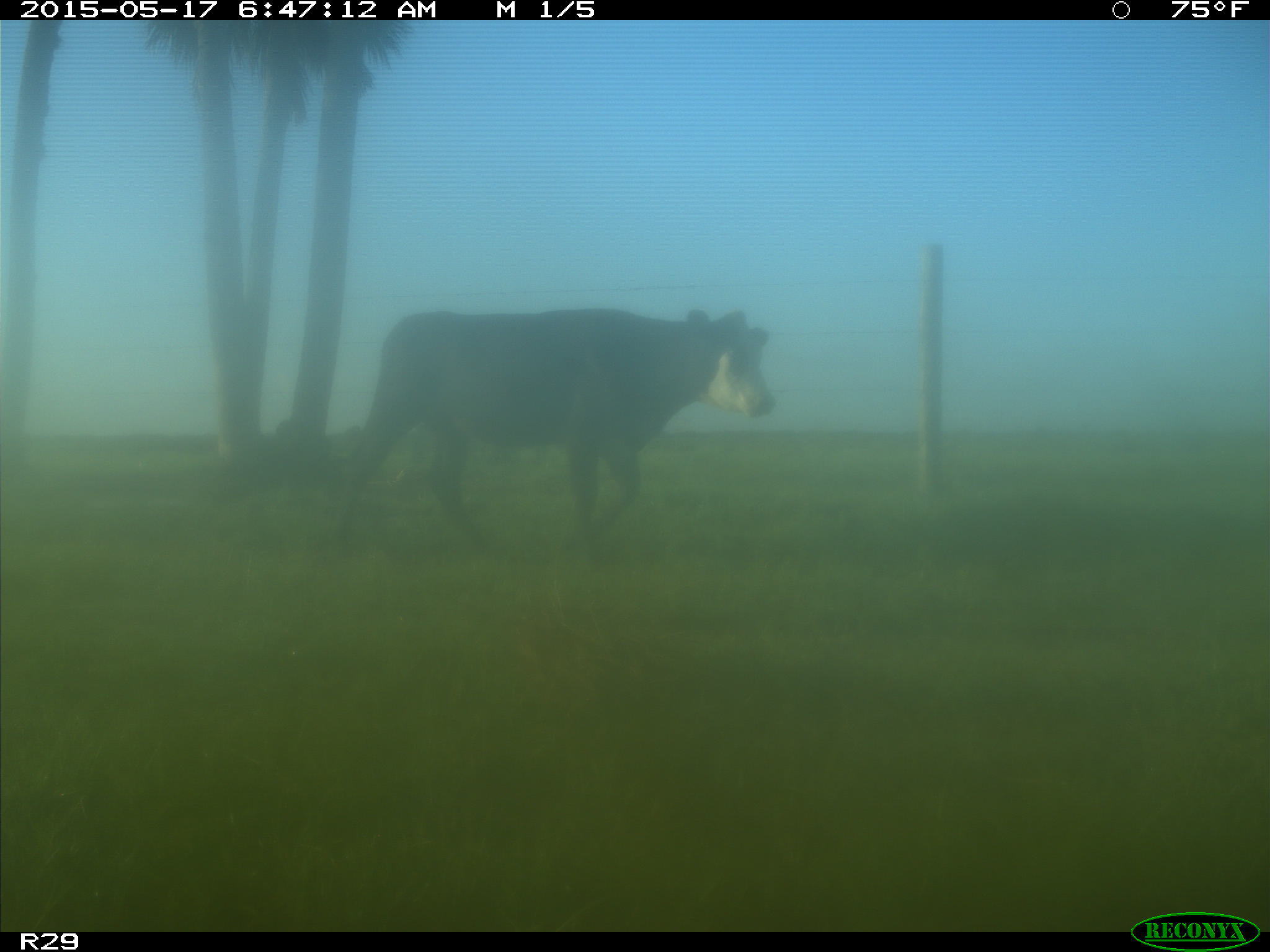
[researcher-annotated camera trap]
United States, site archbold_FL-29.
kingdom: Animalia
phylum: Chordata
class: Mammalia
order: Artiodactyla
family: Bovidae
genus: Bos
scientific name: Bos taurus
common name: domestic cow